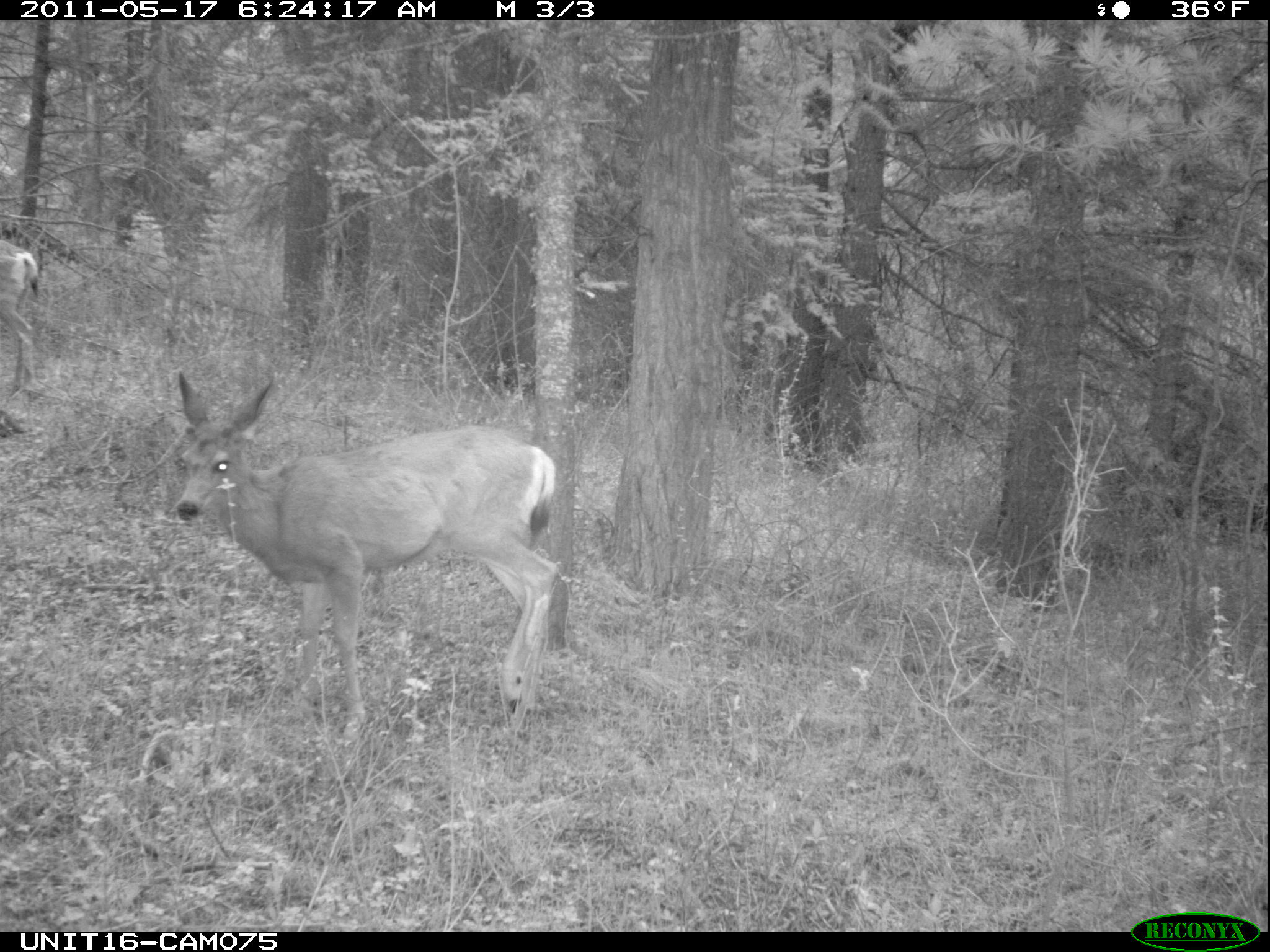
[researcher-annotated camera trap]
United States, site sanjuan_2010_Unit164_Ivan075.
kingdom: Animalia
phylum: Chordata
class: Mammalia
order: Artiodactyla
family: Cervidae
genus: Odocoileus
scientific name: Odocoileus hemionus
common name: mule deer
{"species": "Odocoileus hemionus (mule deer)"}